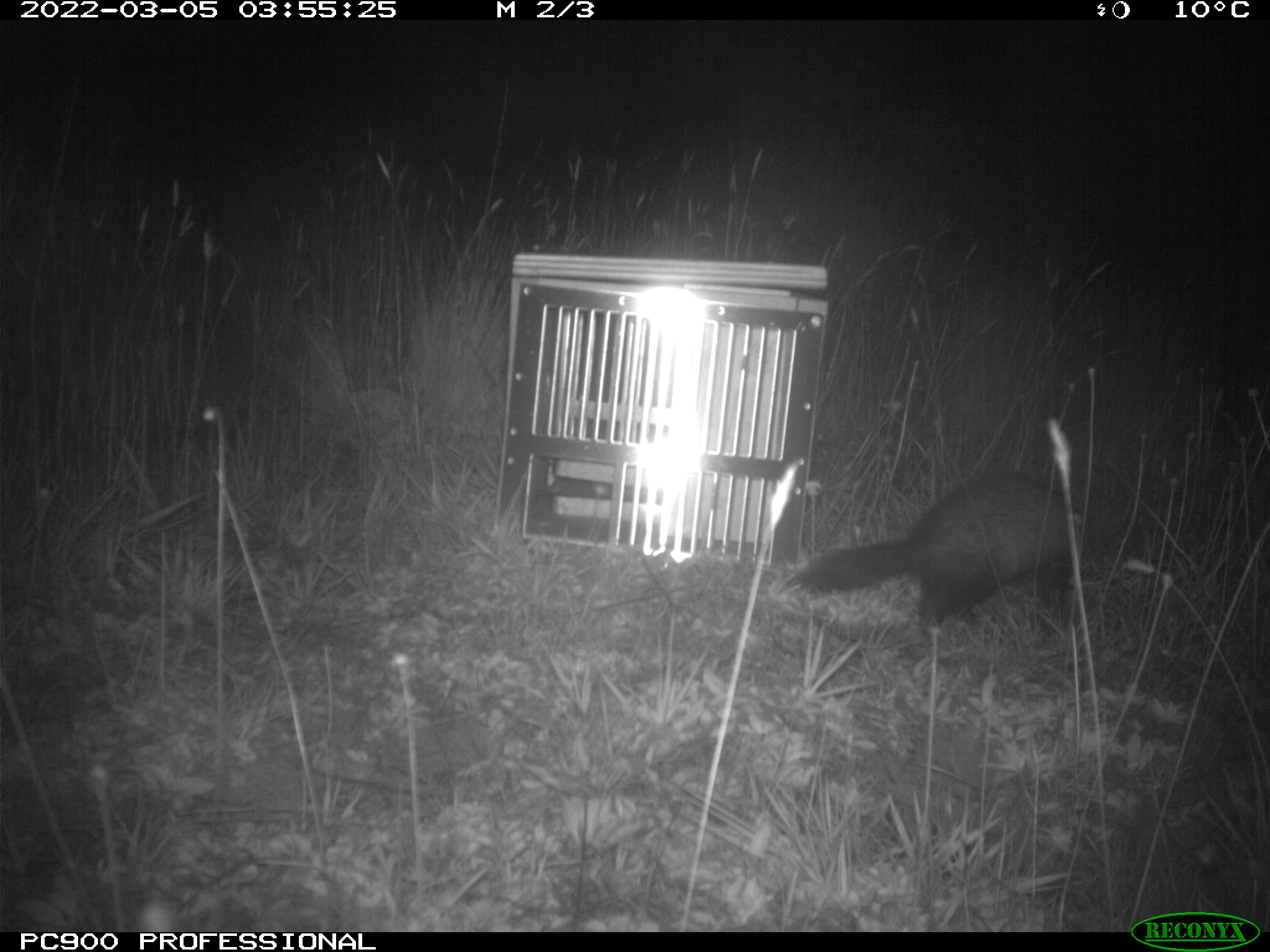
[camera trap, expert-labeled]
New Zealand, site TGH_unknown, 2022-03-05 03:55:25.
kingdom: Animalia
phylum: Chordata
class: Mammalia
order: Carnivora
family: Mustelidae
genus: Mustela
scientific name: Mustela furo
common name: ferret